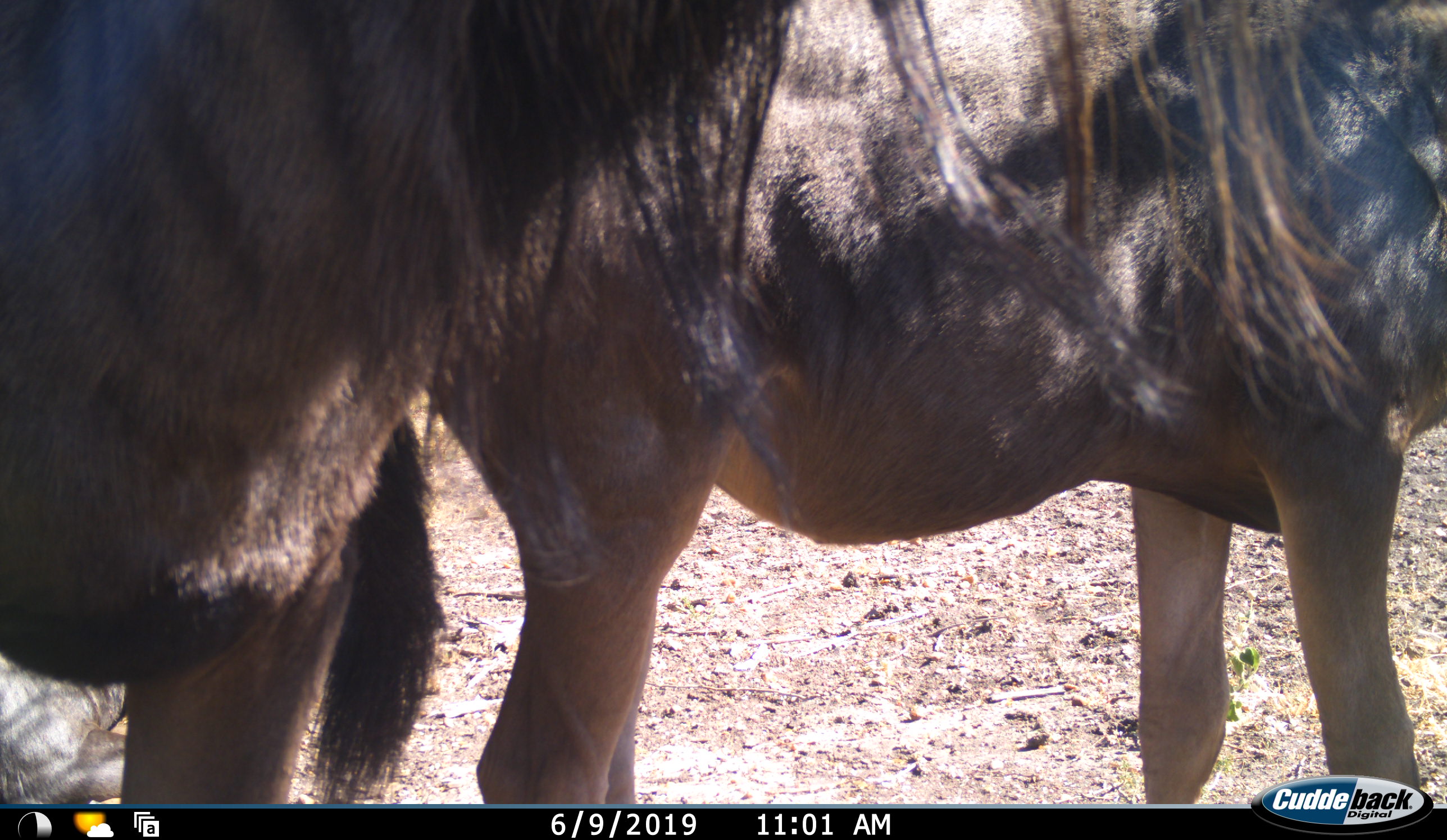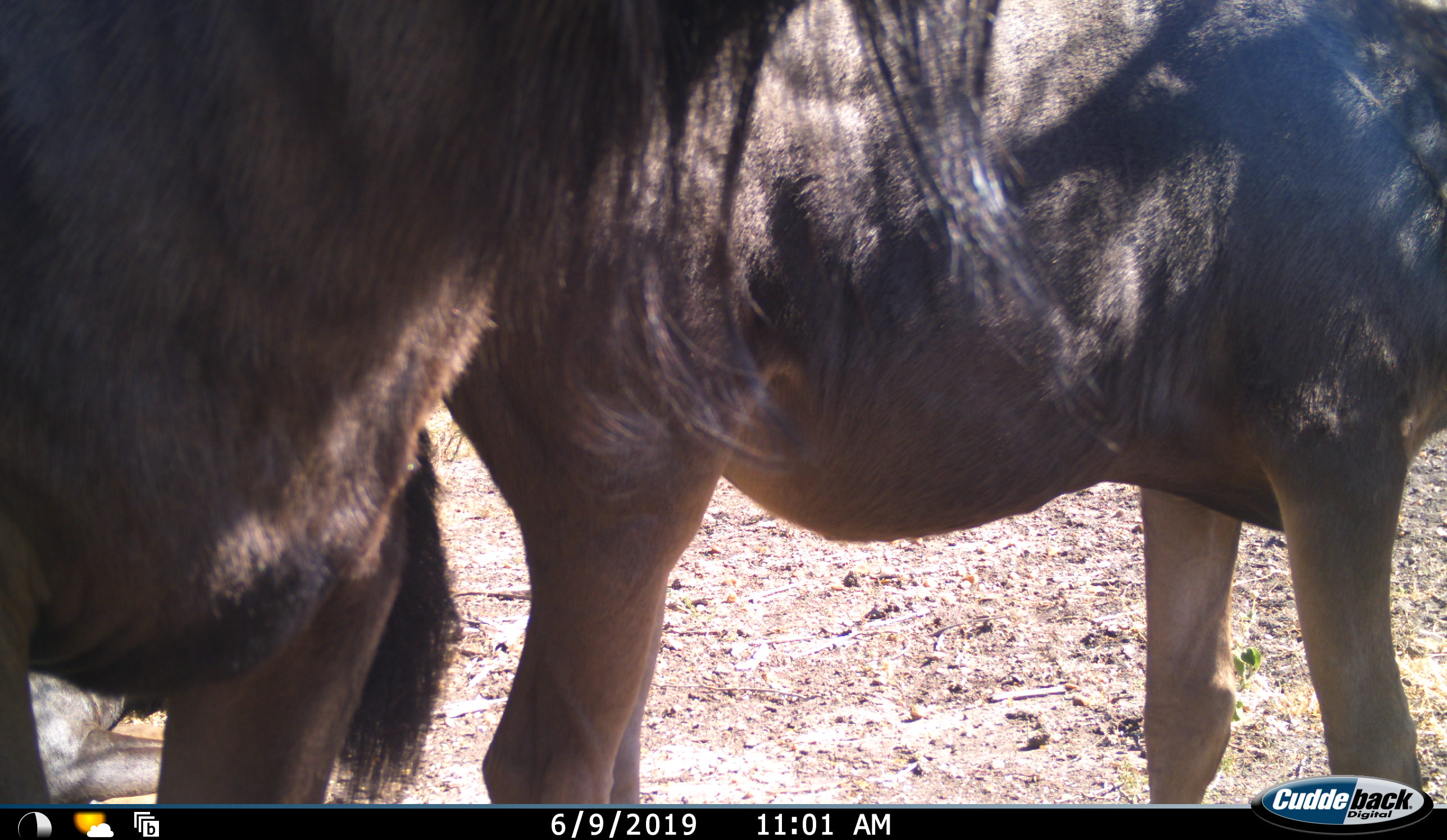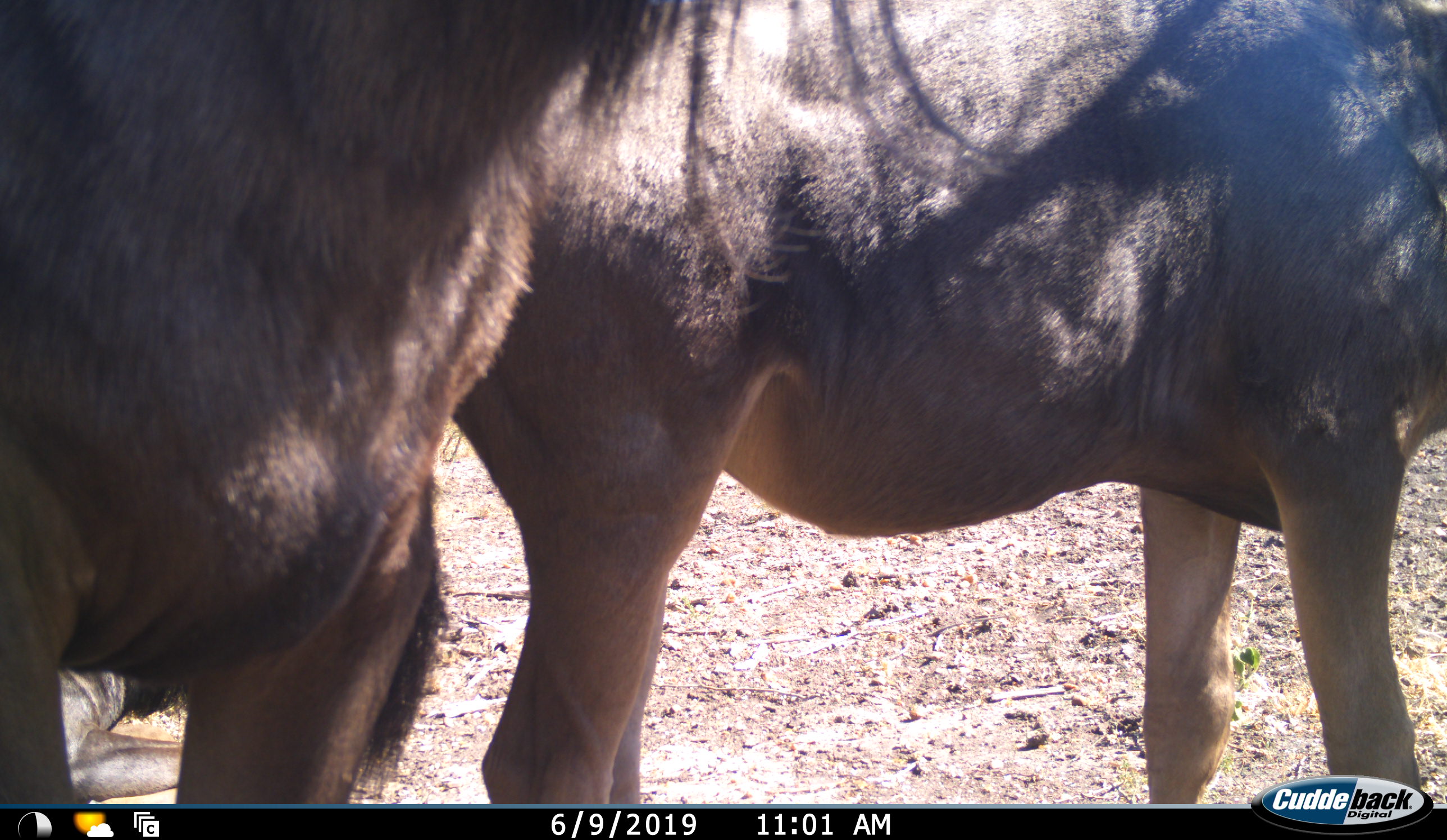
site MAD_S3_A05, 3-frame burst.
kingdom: Animalia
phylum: Chordata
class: Mammalia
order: Artiodactyla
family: Bovidae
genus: Connochaetes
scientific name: Connochaetes taurinus taurinus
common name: blue wildebeest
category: wildebeestblue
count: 2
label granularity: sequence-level